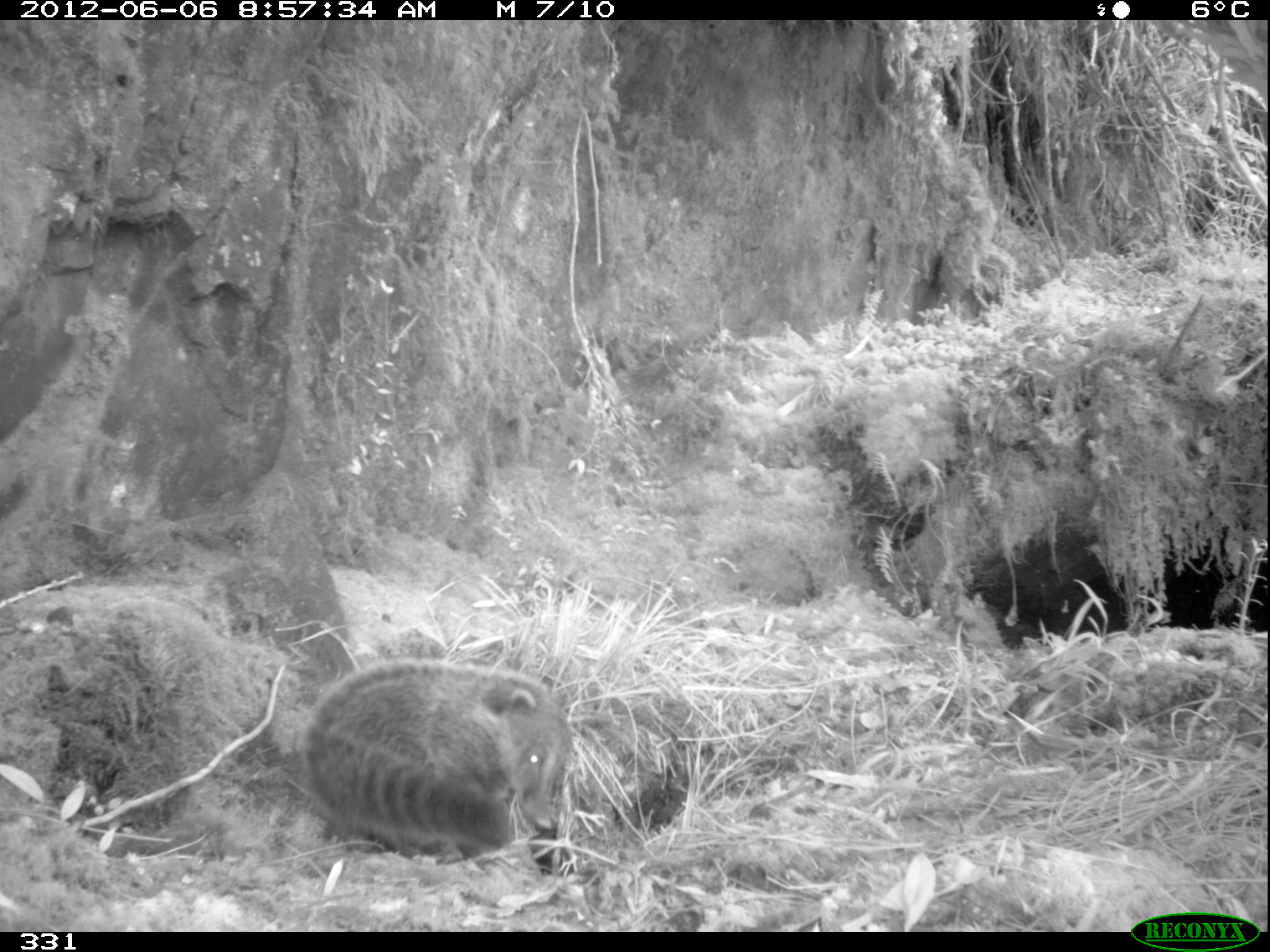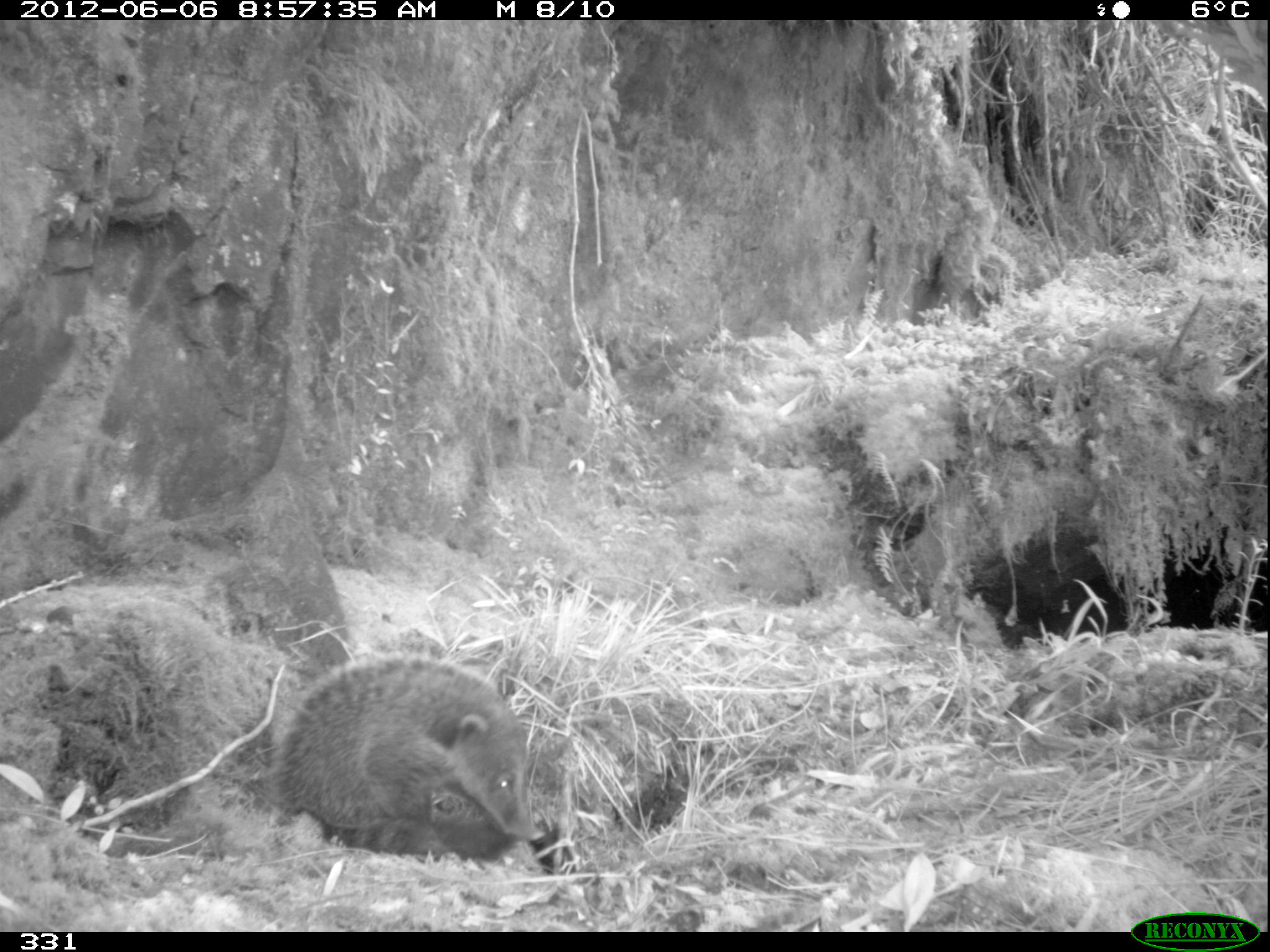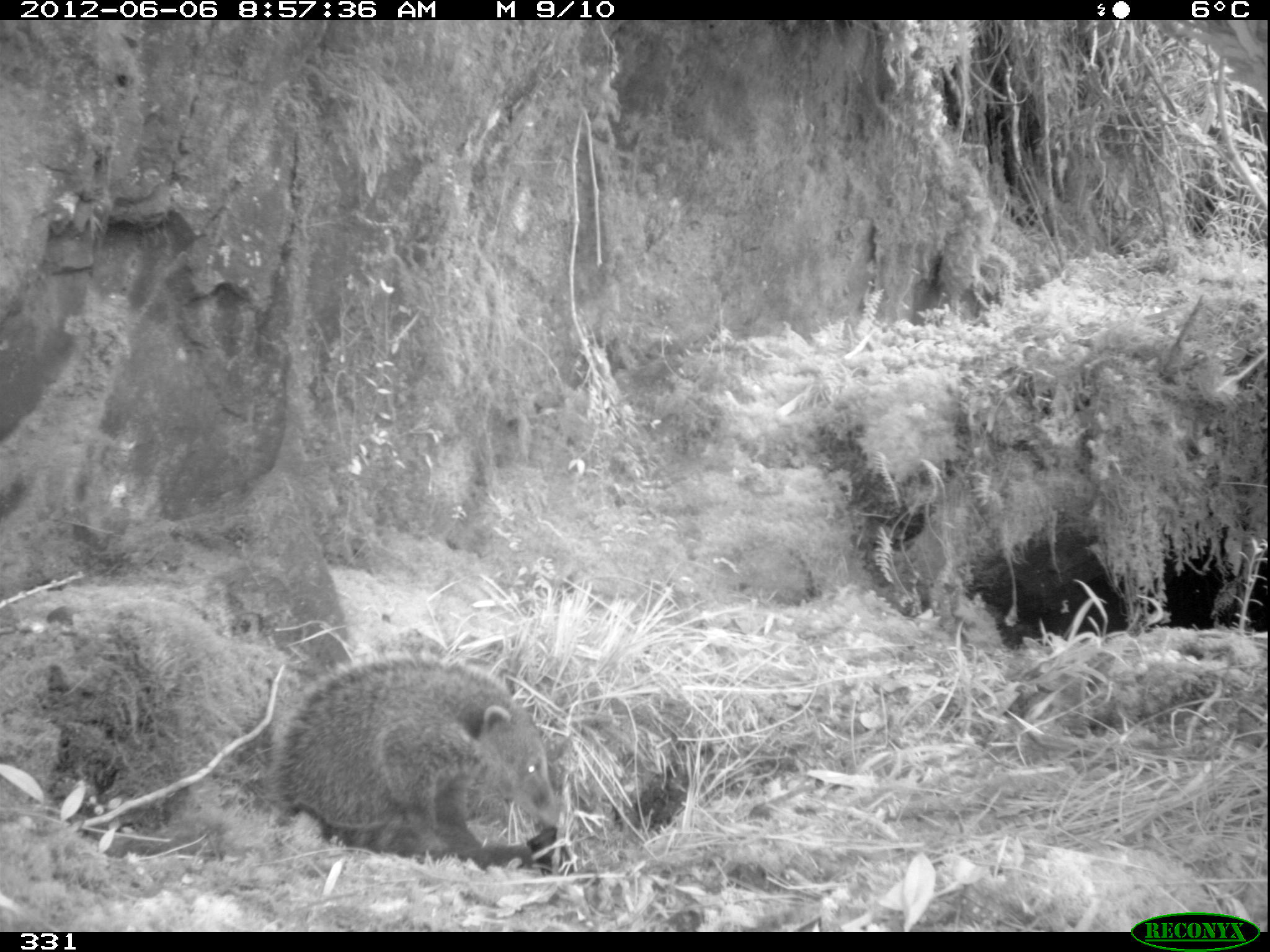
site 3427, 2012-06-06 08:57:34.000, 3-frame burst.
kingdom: Animalia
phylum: Chordata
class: Mammalia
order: Carnivora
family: Procyonidae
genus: Nasua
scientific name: Nasua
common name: coatis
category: unknown coati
Unknown coati (coatis) (Nasua).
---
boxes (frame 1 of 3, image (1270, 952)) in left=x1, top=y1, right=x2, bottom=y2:
unknown coati: left=294, top=657, right=573, bottom=860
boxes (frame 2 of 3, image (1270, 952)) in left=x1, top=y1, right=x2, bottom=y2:
unknown coati: left=271, top=657, right=545, bottom=862